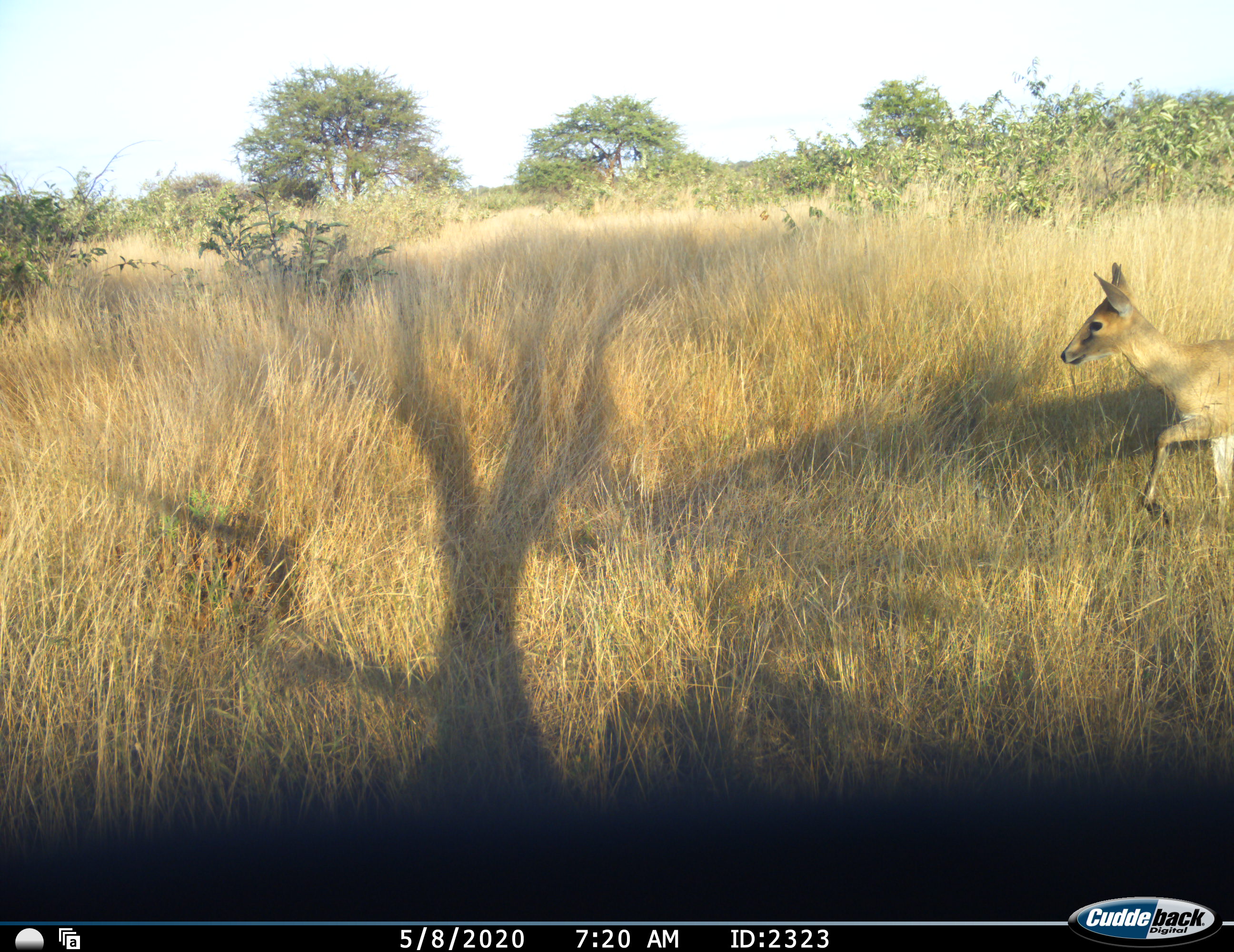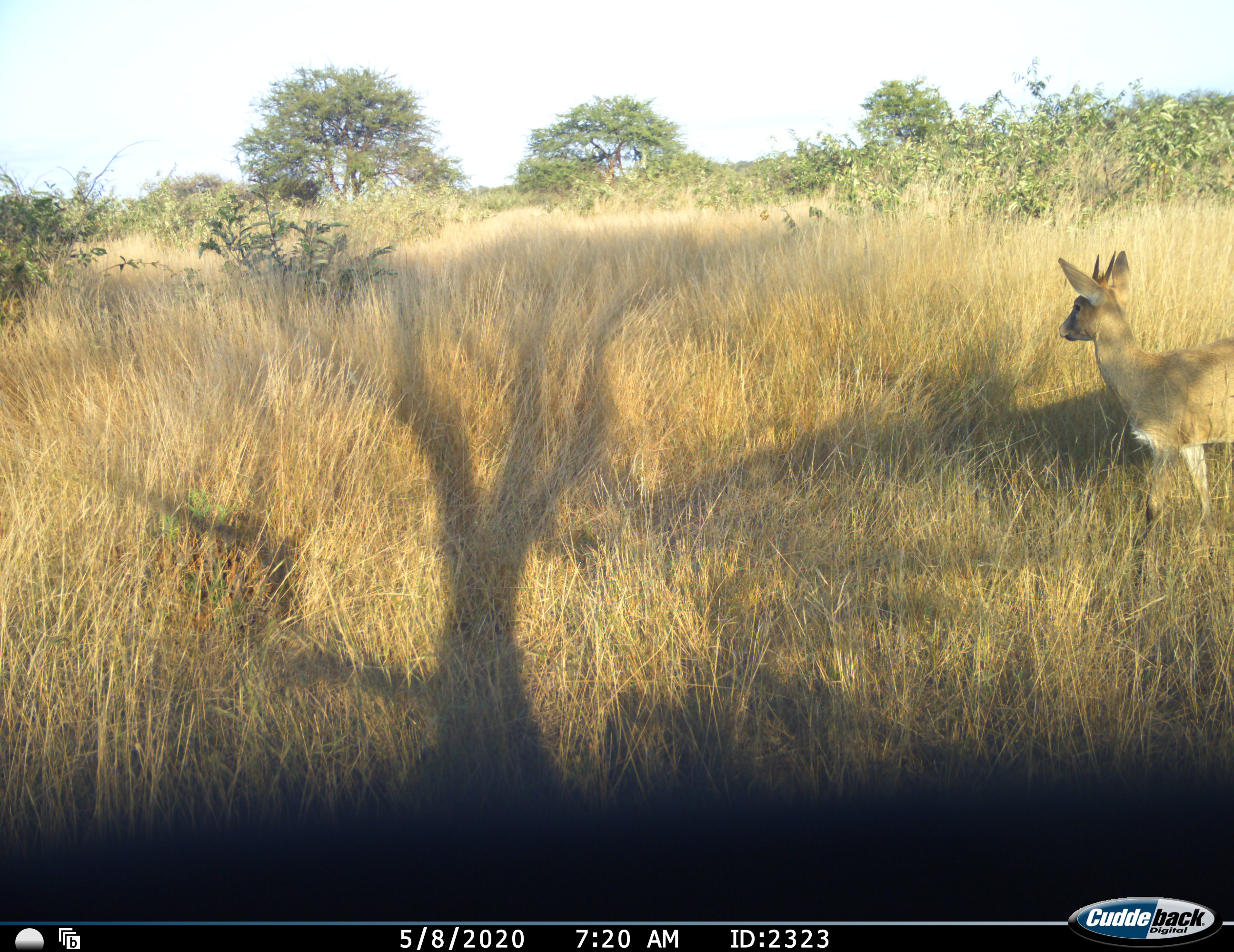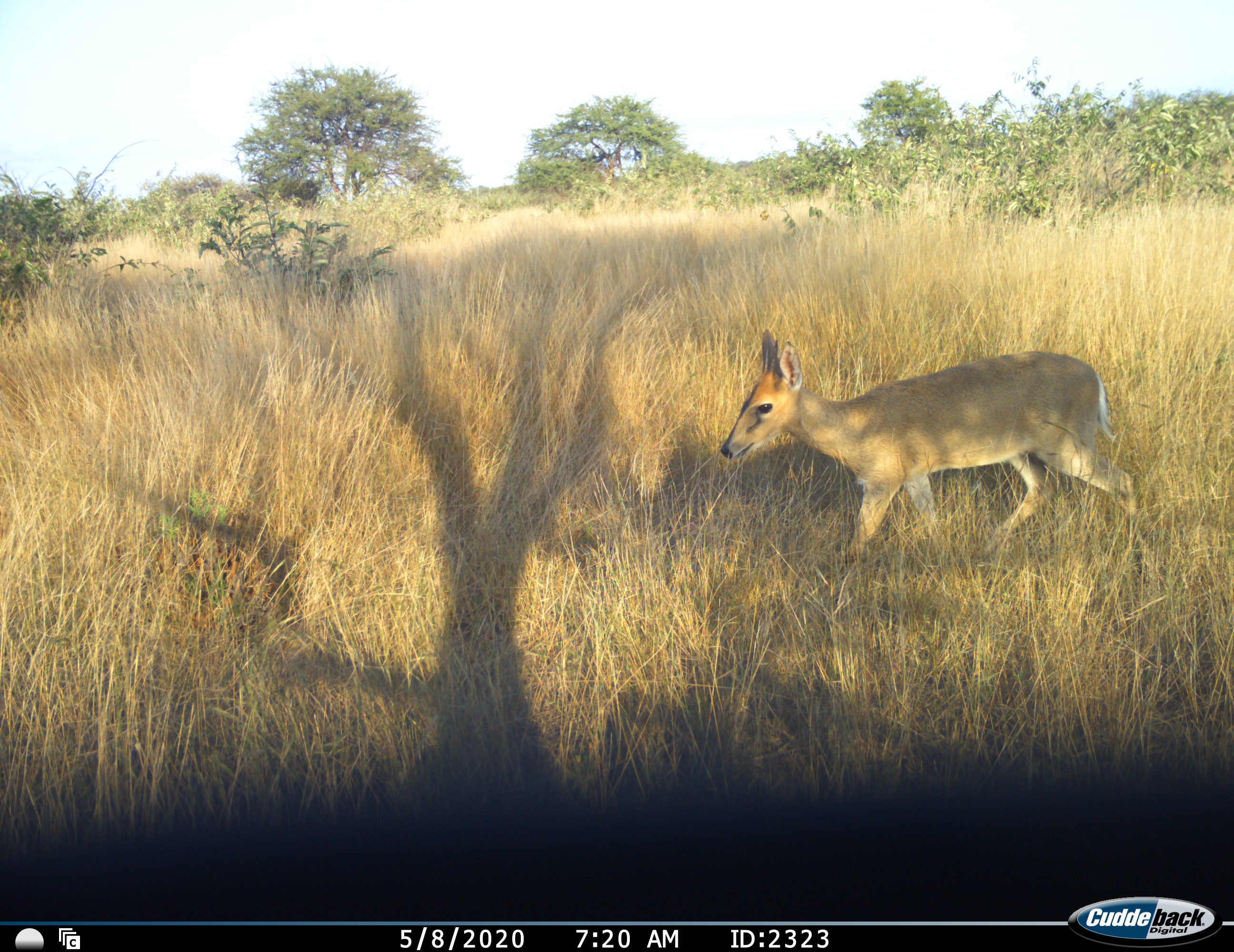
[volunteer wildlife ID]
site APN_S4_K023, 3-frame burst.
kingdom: Animalia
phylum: Chordata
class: Mammalia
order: Artiodactyla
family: Bovidae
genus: Sylvicapra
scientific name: Sylvicapra grimmia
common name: common duiker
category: duikercommongrey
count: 1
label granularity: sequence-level